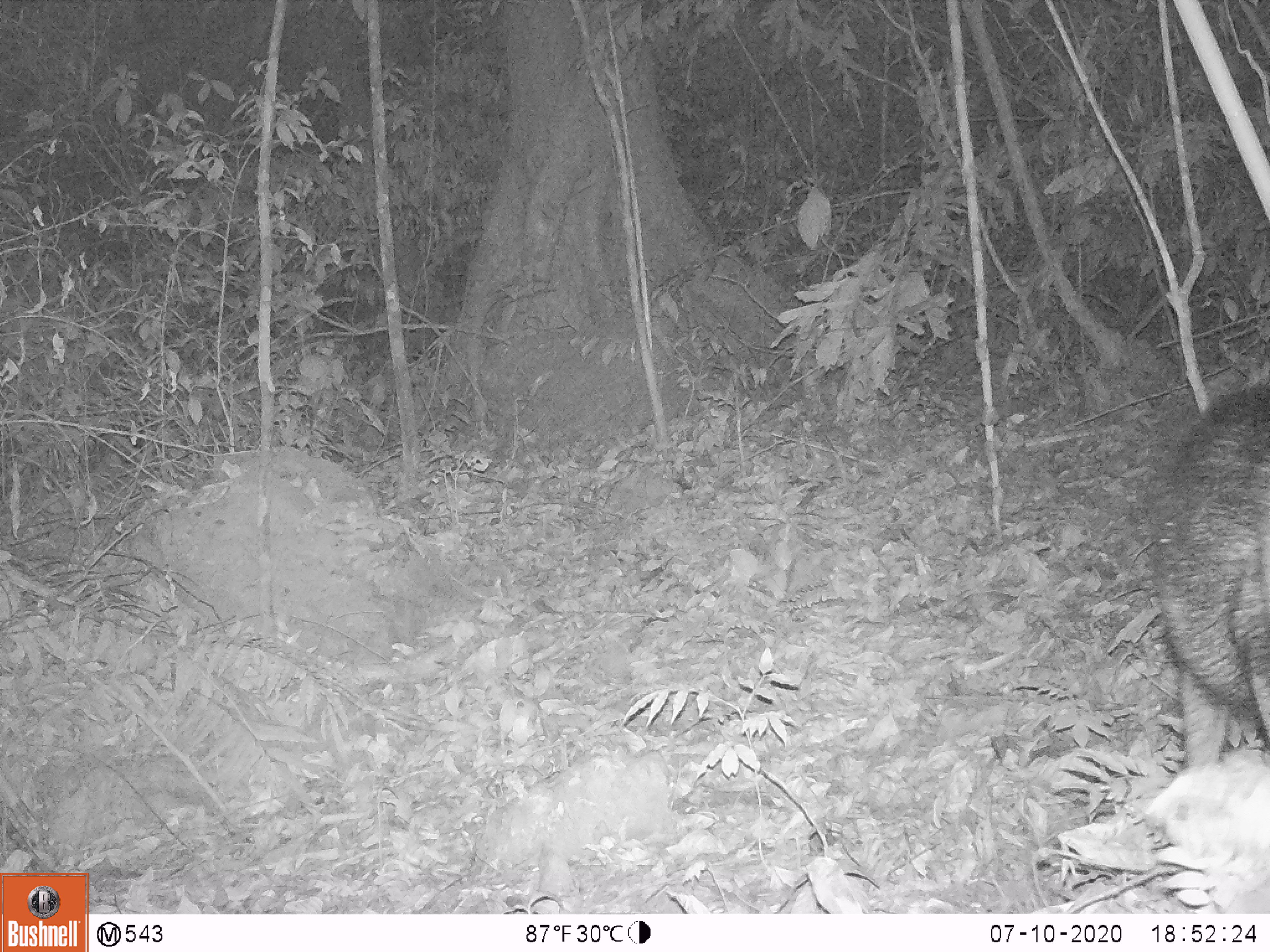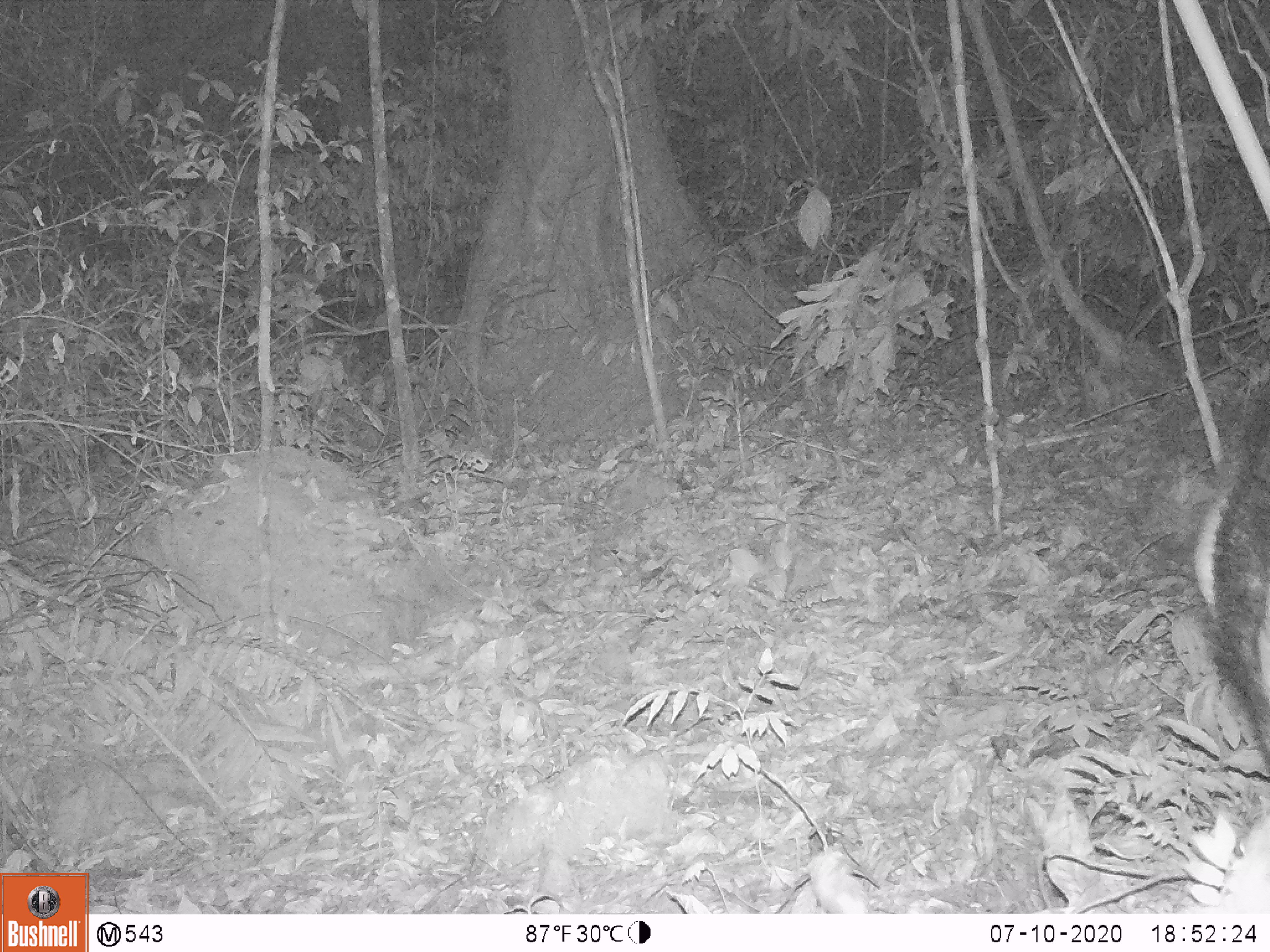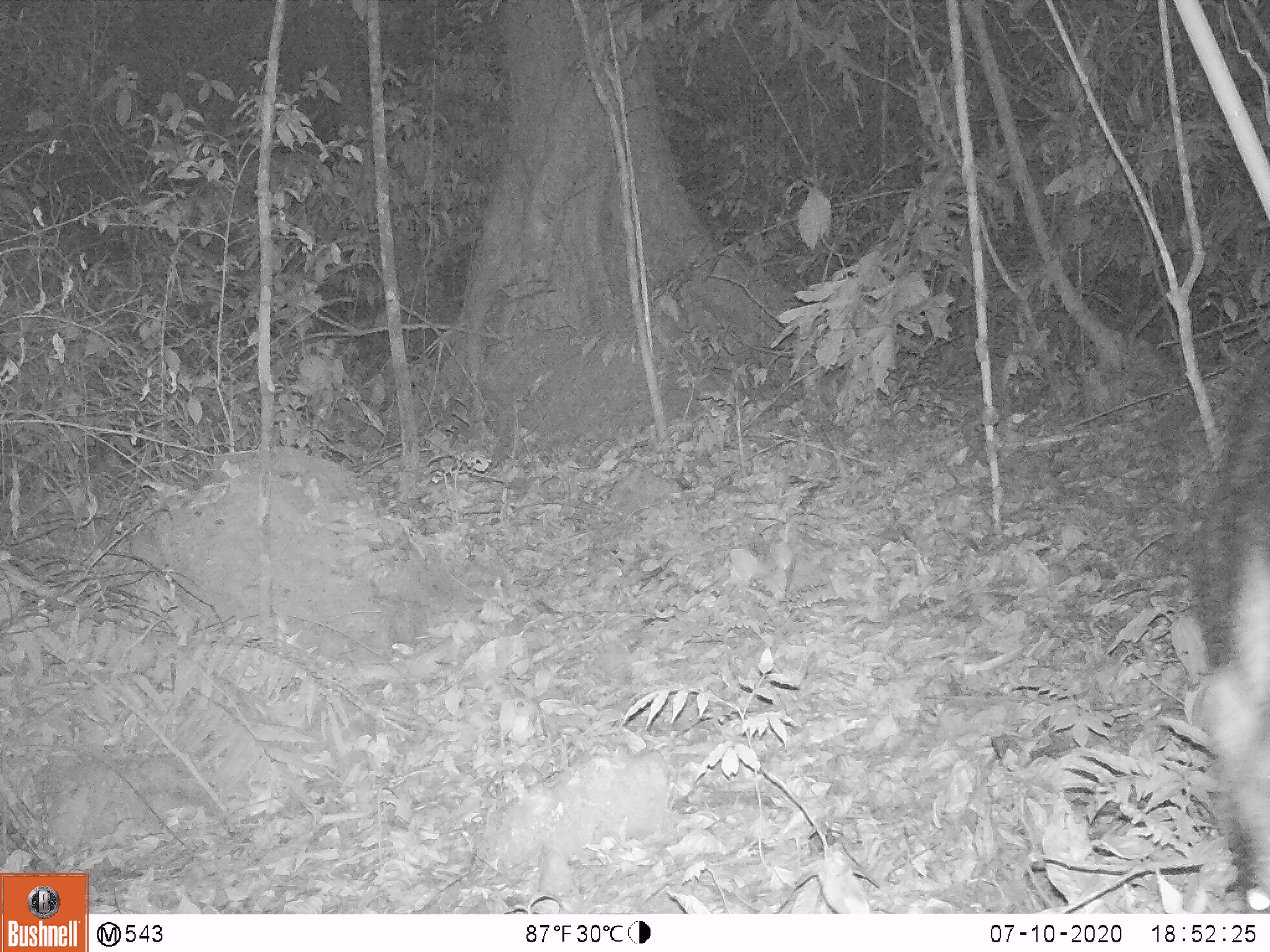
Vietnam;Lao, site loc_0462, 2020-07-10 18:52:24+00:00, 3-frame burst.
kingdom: Animalia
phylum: Chordata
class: Mammalia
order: Artiodactyla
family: Suidae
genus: Sus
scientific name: Sus scrofa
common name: eurasian wild pig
Eurasian wild pig (Sus scrofa). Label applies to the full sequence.